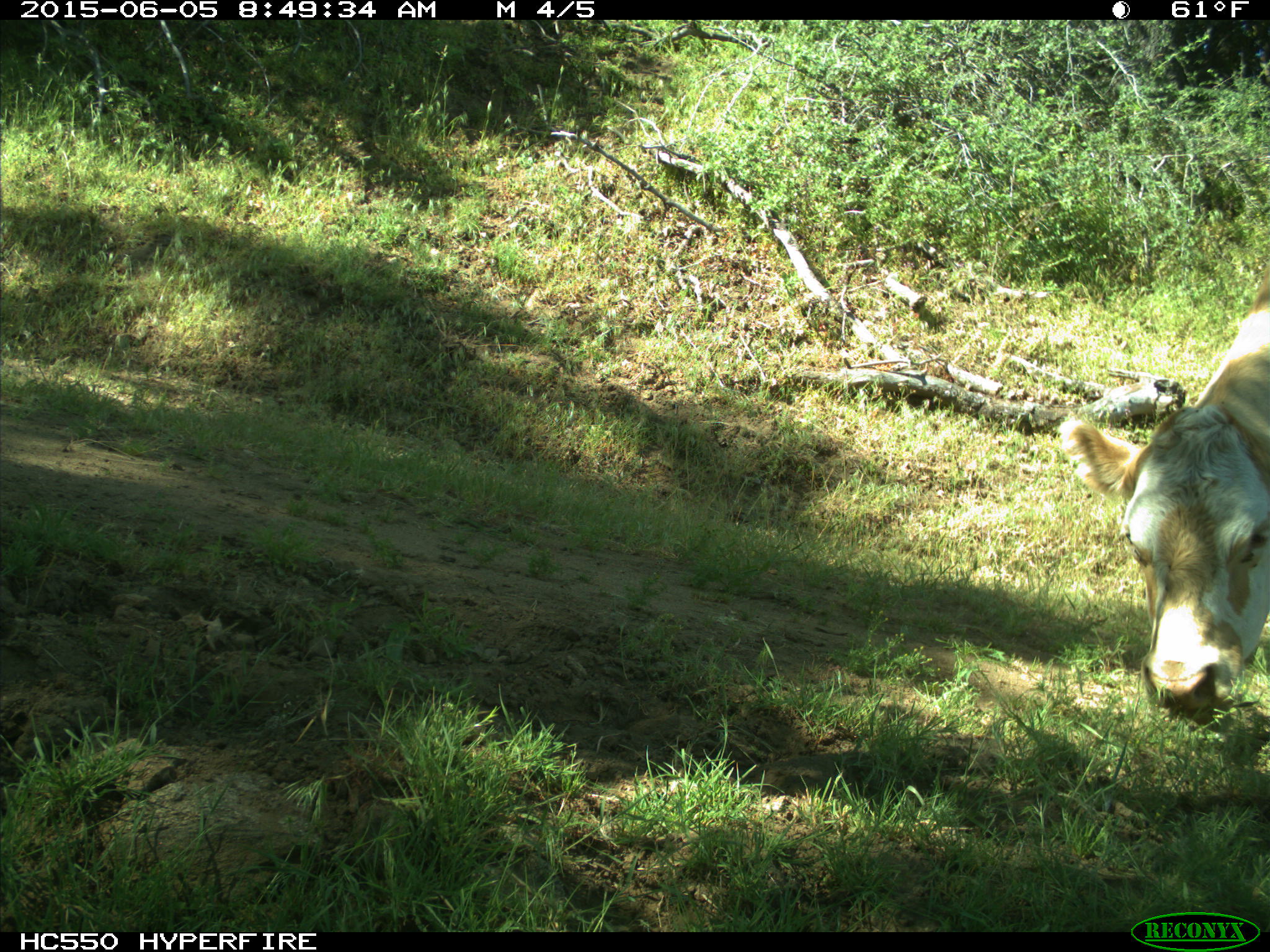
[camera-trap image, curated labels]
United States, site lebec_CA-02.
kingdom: Animalia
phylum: Chordata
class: Mammalia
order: Artiodactyla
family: Bovidae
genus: Bos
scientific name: Bos taurus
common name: domestic cow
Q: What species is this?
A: Bos taurus (domestic cow).